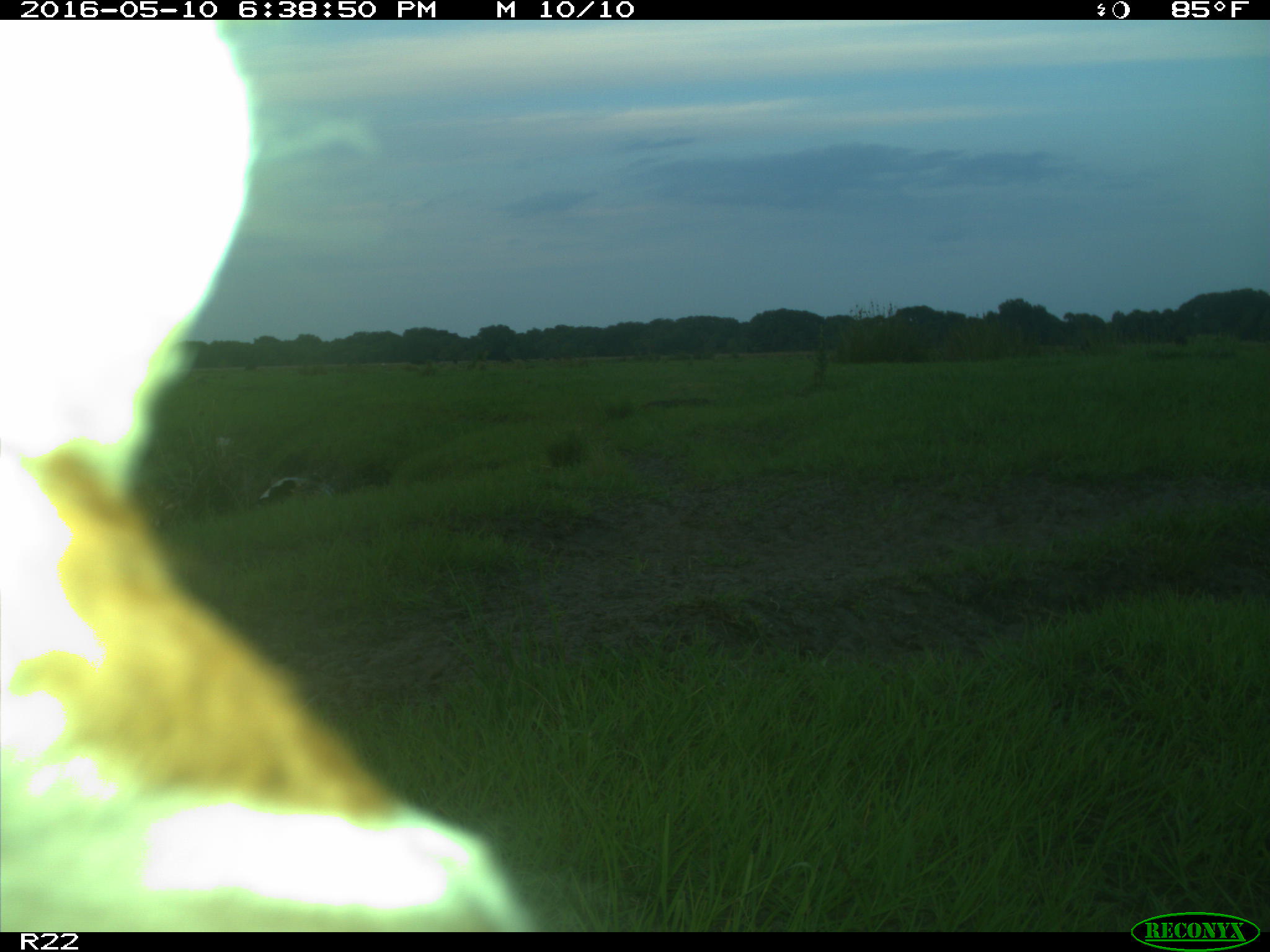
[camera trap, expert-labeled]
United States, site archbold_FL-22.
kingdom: Animalia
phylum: Chordata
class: Mammalia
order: Artiodactyla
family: Bovidae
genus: Bos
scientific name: Bos taurus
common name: domestic cow